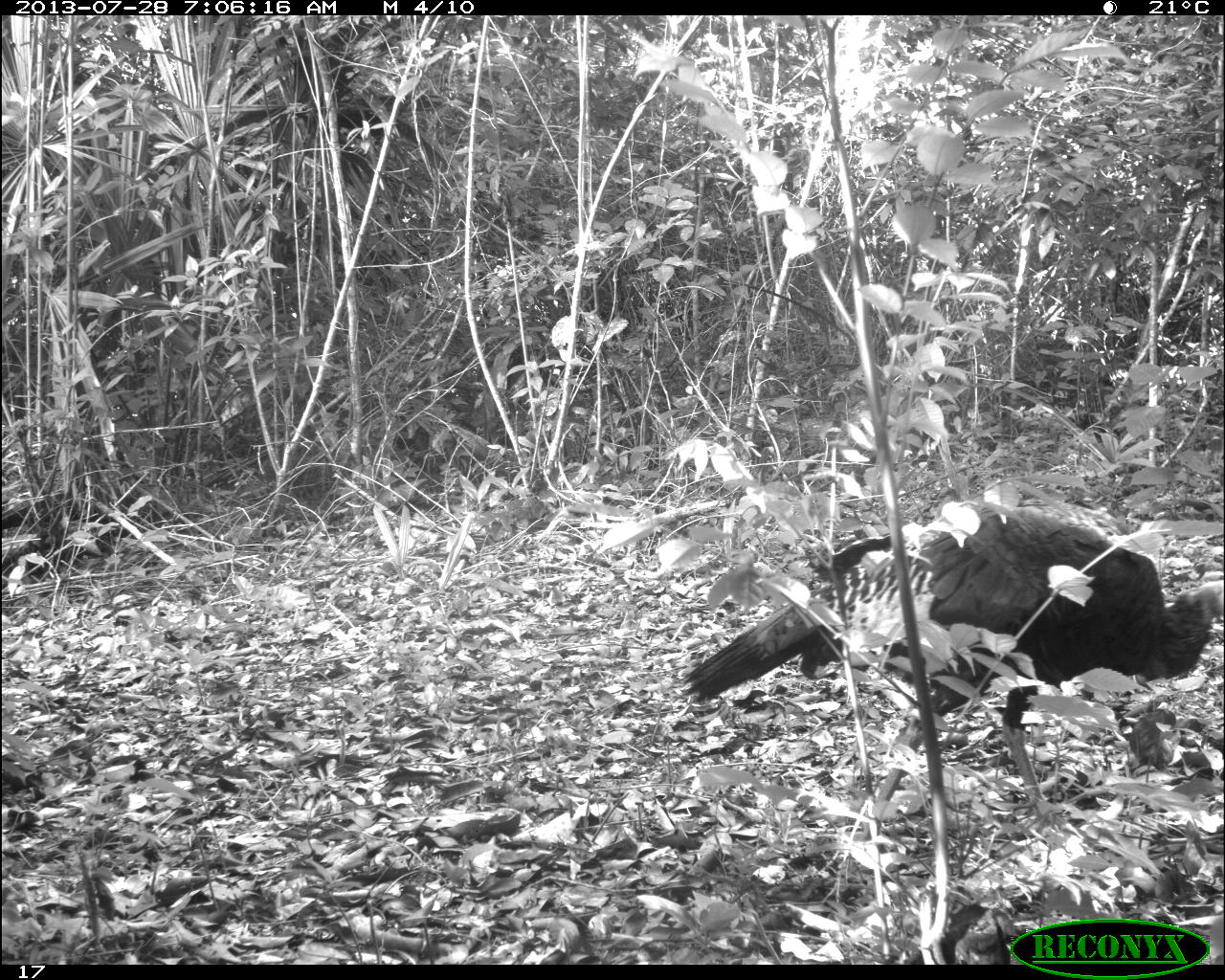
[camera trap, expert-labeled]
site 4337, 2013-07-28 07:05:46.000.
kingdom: Animalia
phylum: Chordata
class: Aves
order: Galliformes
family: Phasianidae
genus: Meleagris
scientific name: Meleagris ocellata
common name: ocellated turkey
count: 2